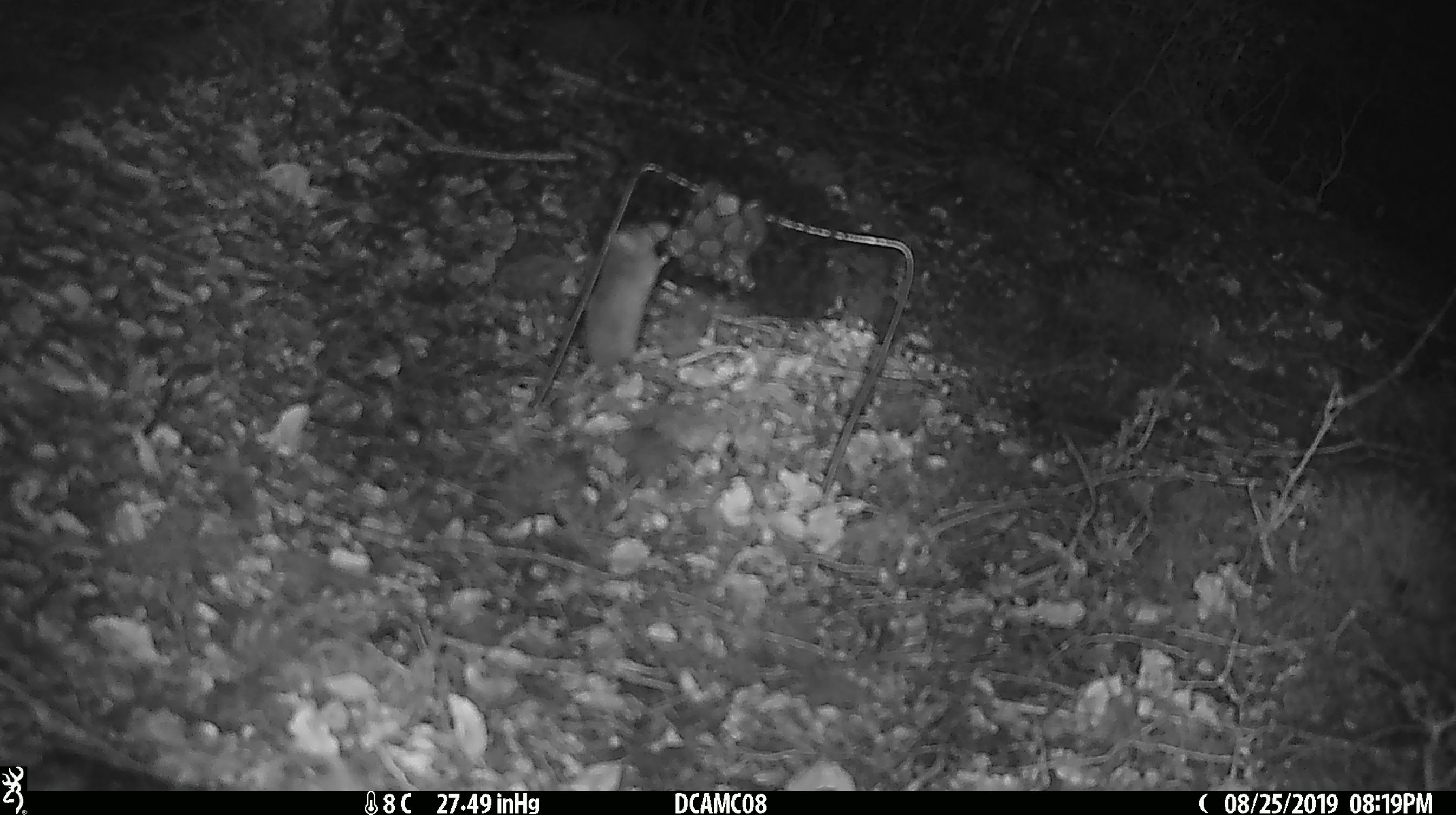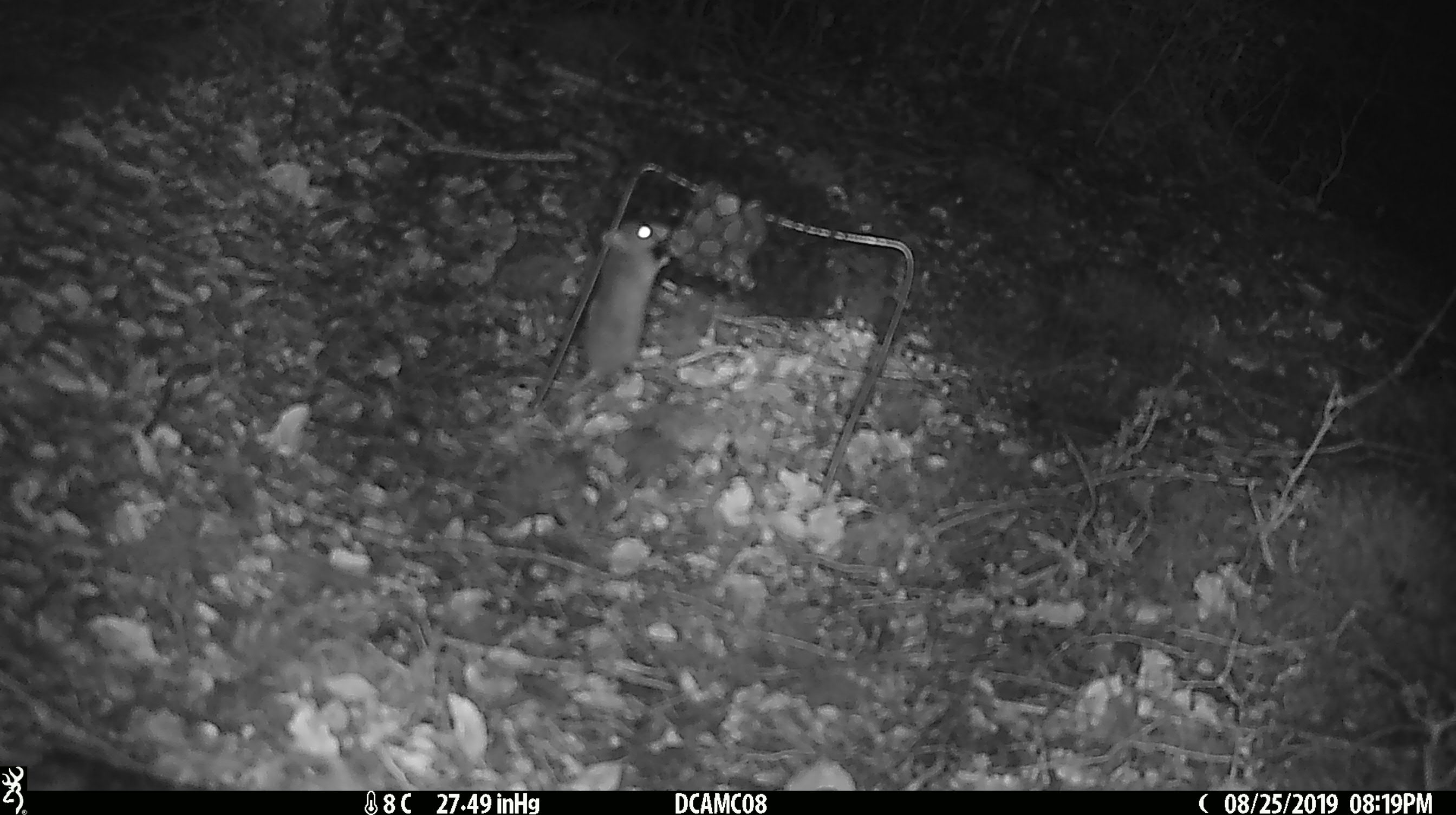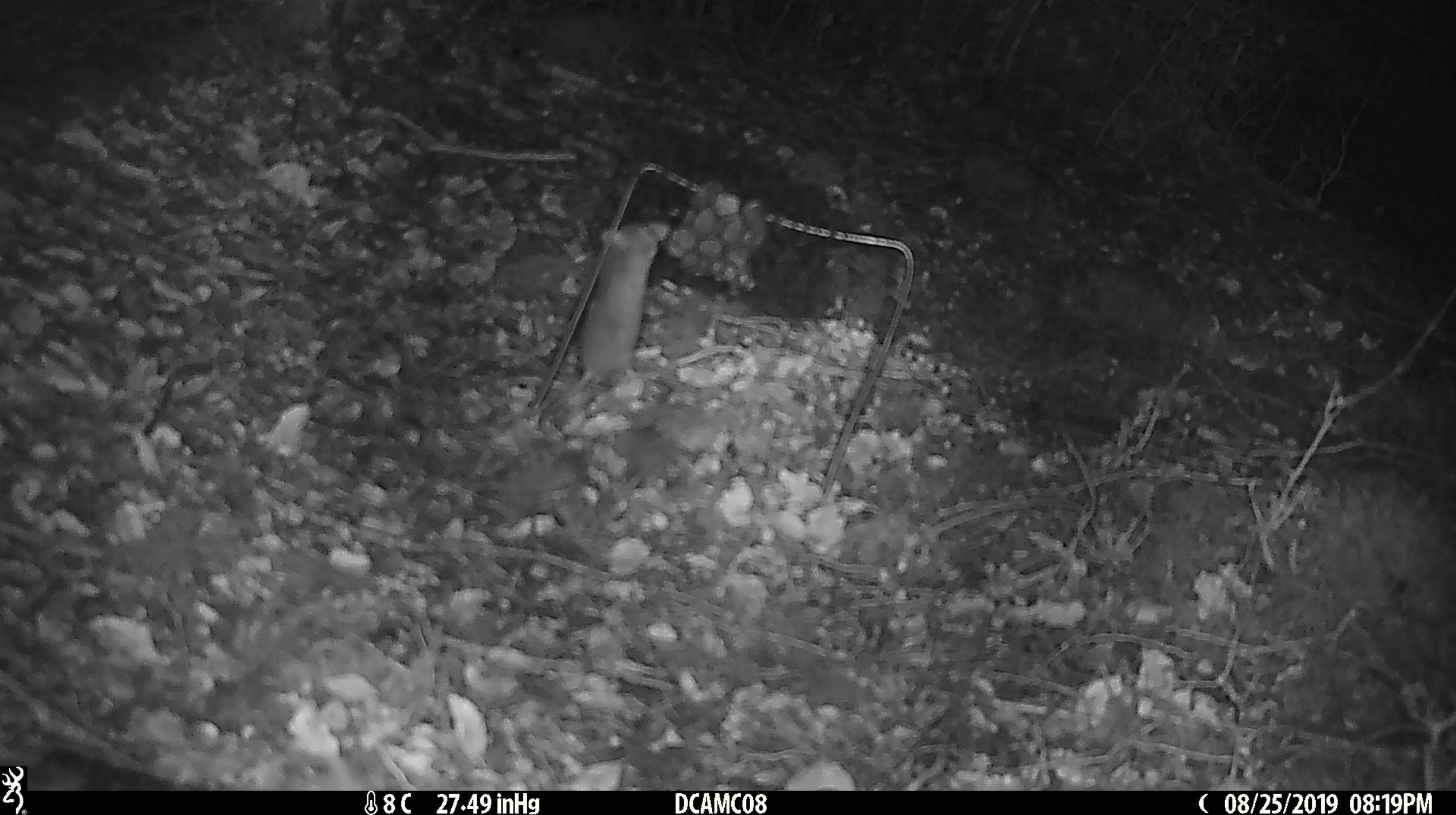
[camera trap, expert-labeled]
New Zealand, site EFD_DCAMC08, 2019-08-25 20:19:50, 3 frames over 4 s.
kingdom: Animalia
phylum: Chordata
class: Mammalia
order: Rodentia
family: Muridae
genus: Mus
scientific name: Mus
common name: mouse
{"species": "mouse (Mus)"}